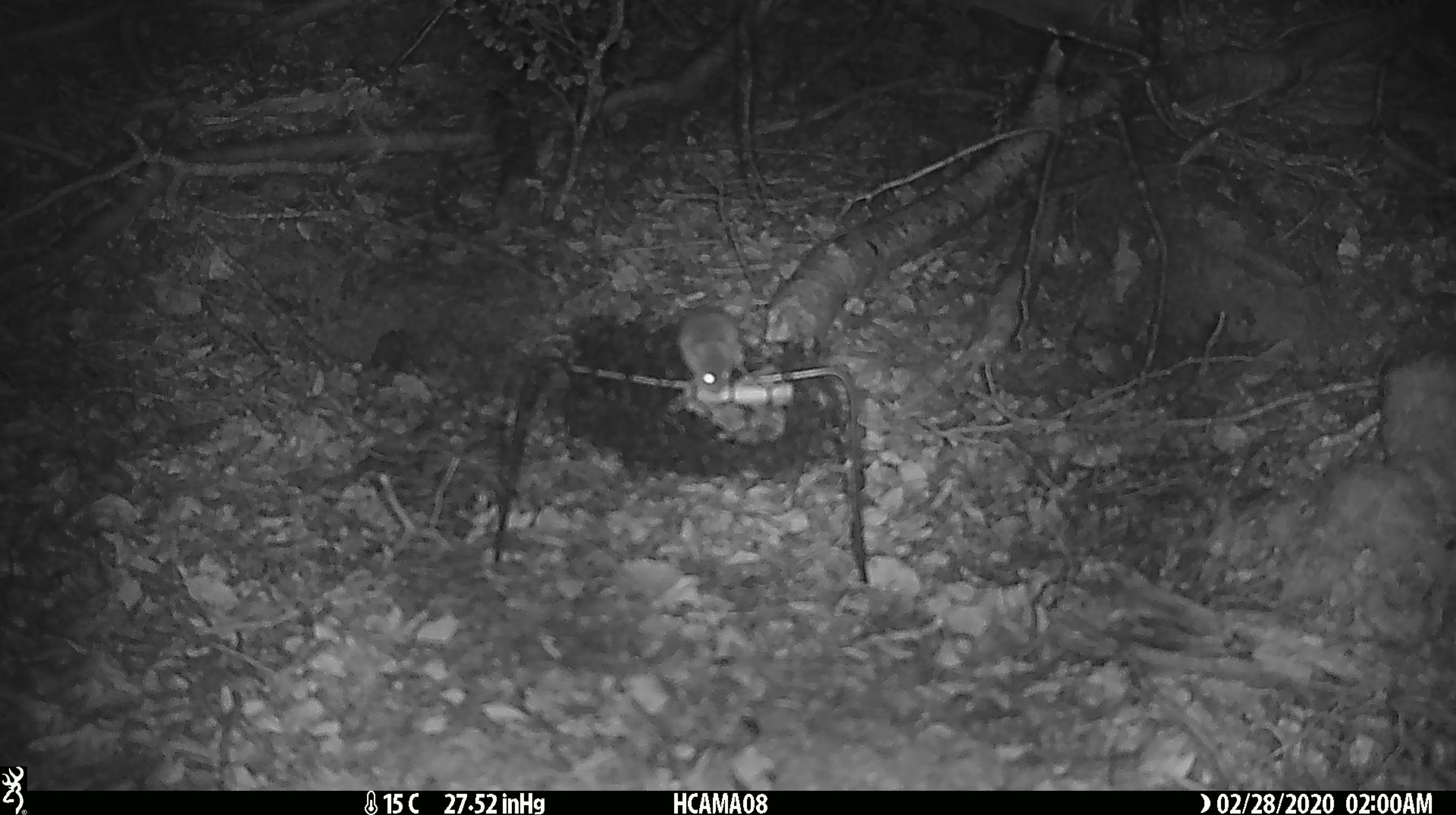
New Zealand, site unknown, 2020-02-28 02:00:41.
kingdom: Animalia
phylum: Chordata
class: Mammalia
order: Rodentia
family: Muridae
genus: Mus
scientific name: Mus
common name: mouse